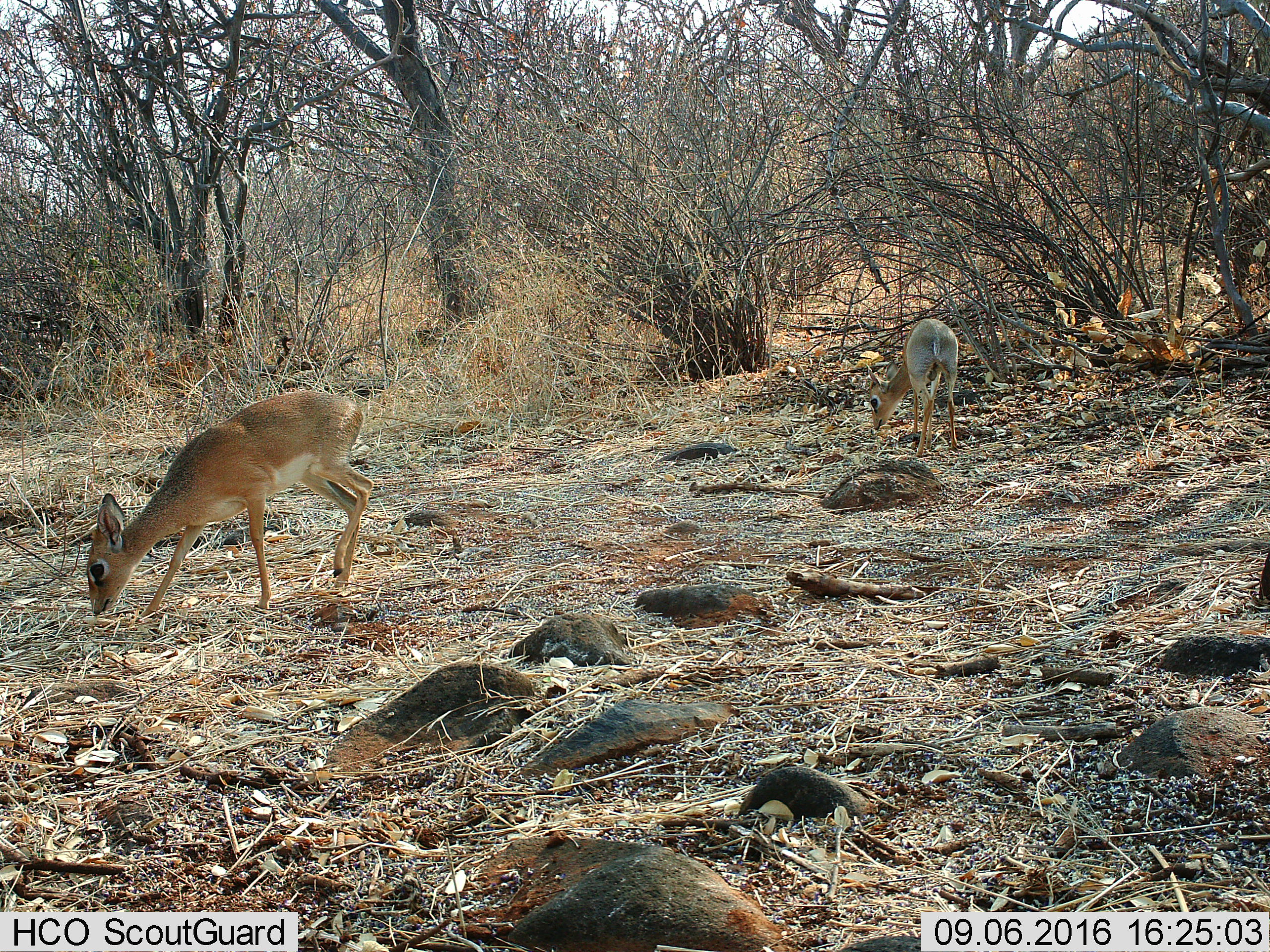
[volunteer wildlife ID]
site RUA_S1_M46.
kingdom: Animalia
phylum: Chordata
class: Mammalia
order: Artiodactyla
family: Bovidae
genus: Madoqua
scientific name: Madoqua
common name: dik-dik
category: dikdik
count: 2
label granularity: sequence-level